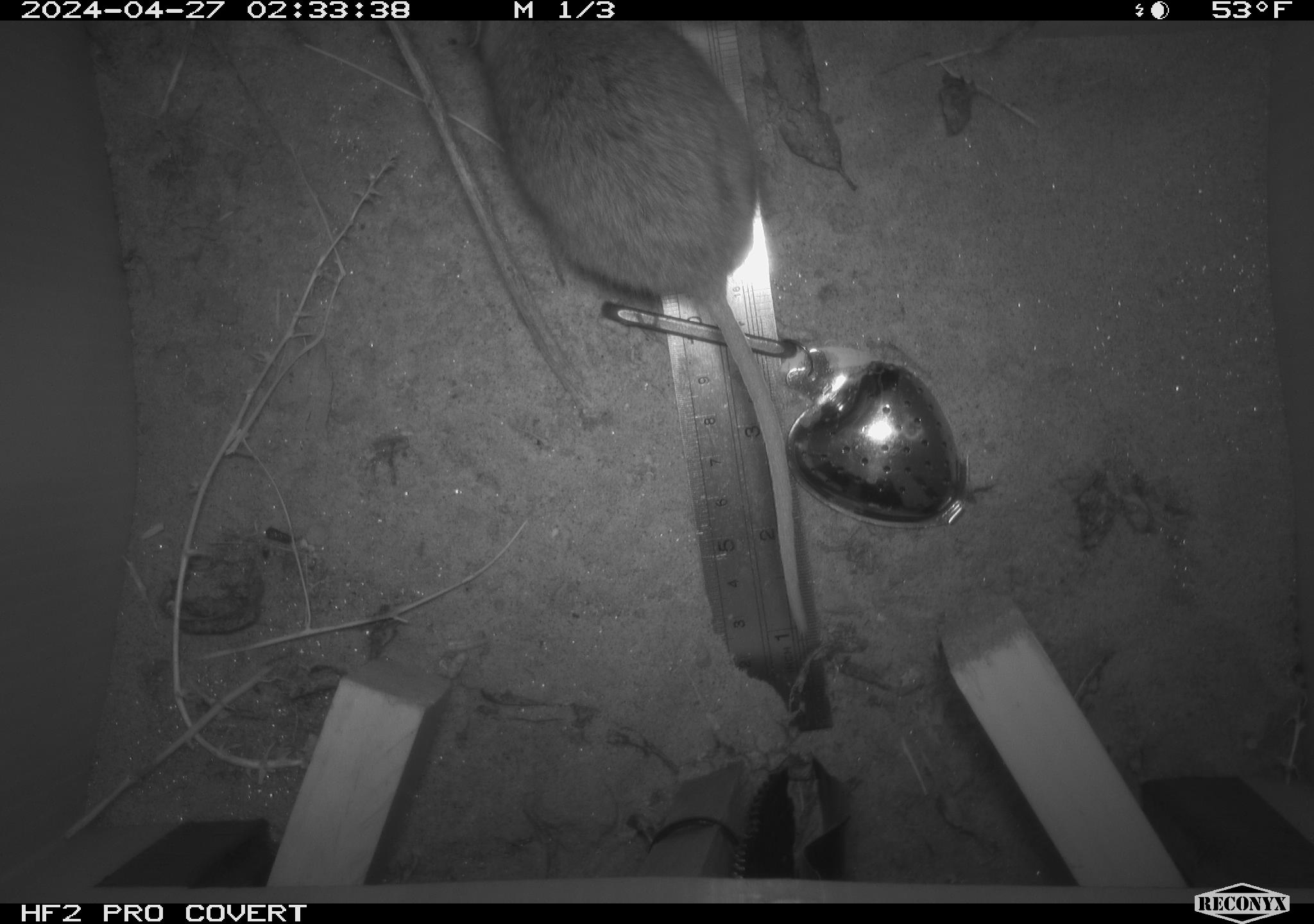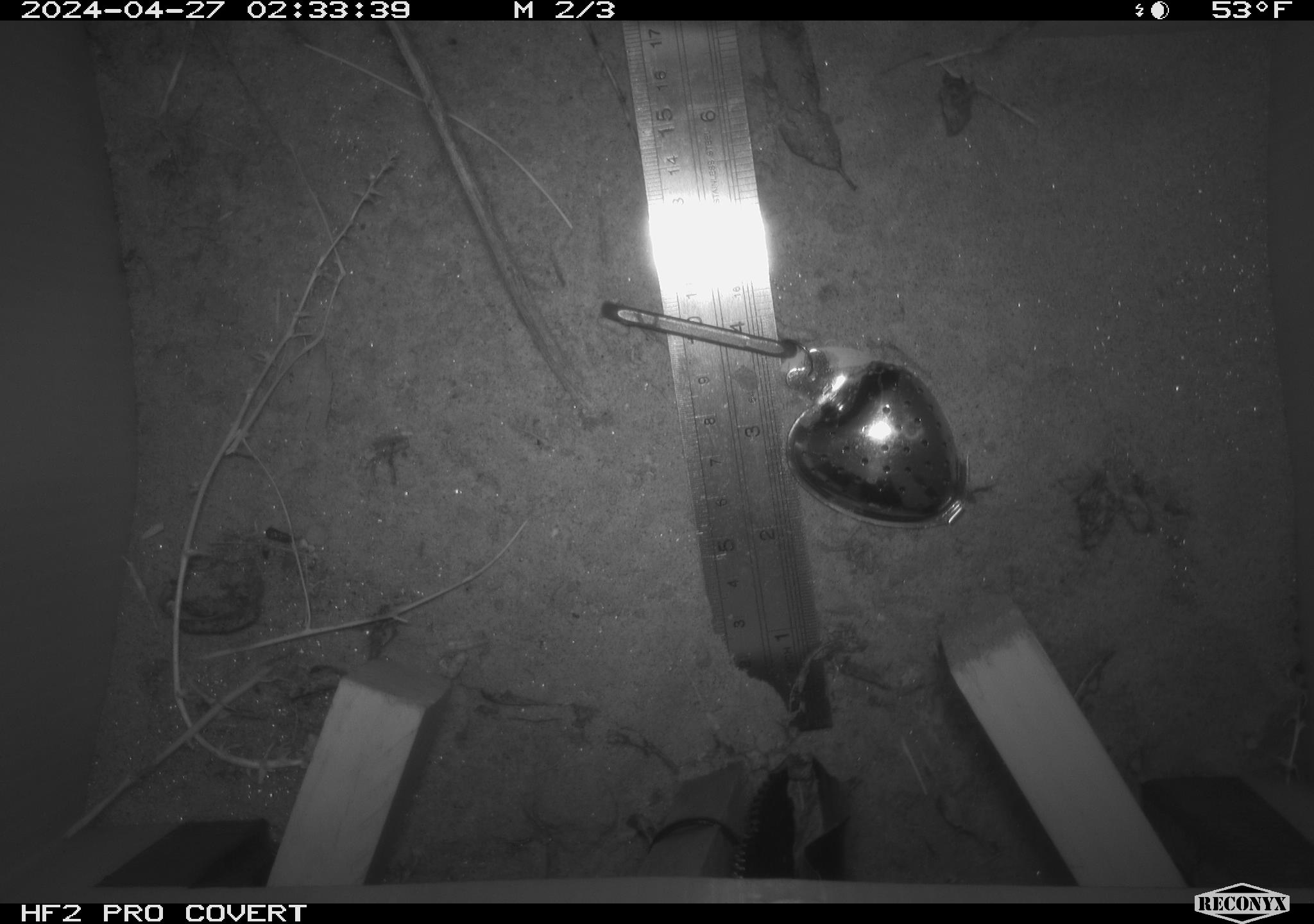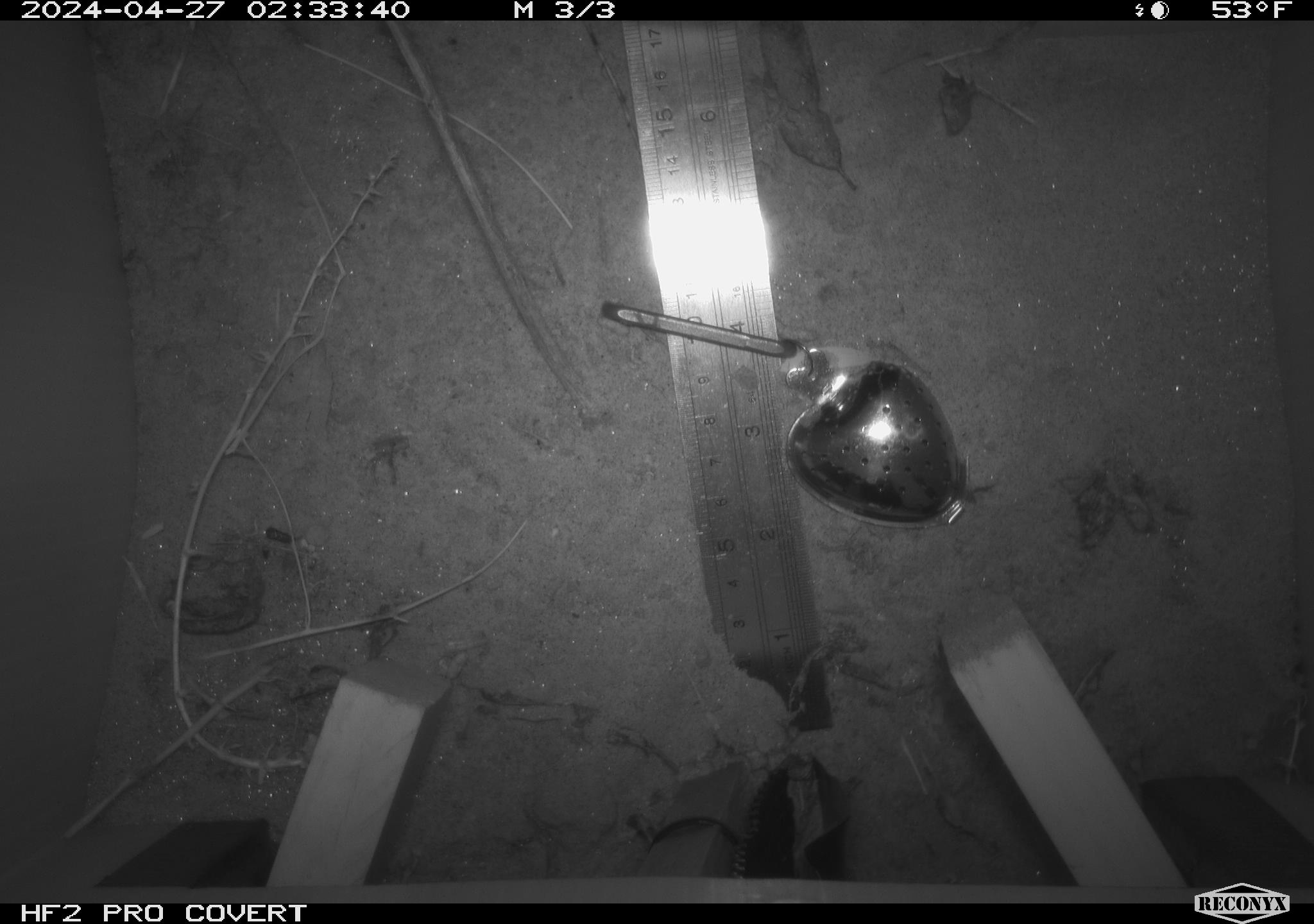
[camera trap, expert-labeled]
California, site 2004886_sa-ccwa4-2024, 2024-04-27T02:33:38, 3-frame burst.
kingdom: Animalia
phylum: Chordata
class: Mammalia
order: Rodentia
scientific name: Rodentia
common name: woodrat or rat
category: woodrat or rat species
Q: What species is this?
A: Woodrat or rat species (woodrat or rat) (Rodentia).